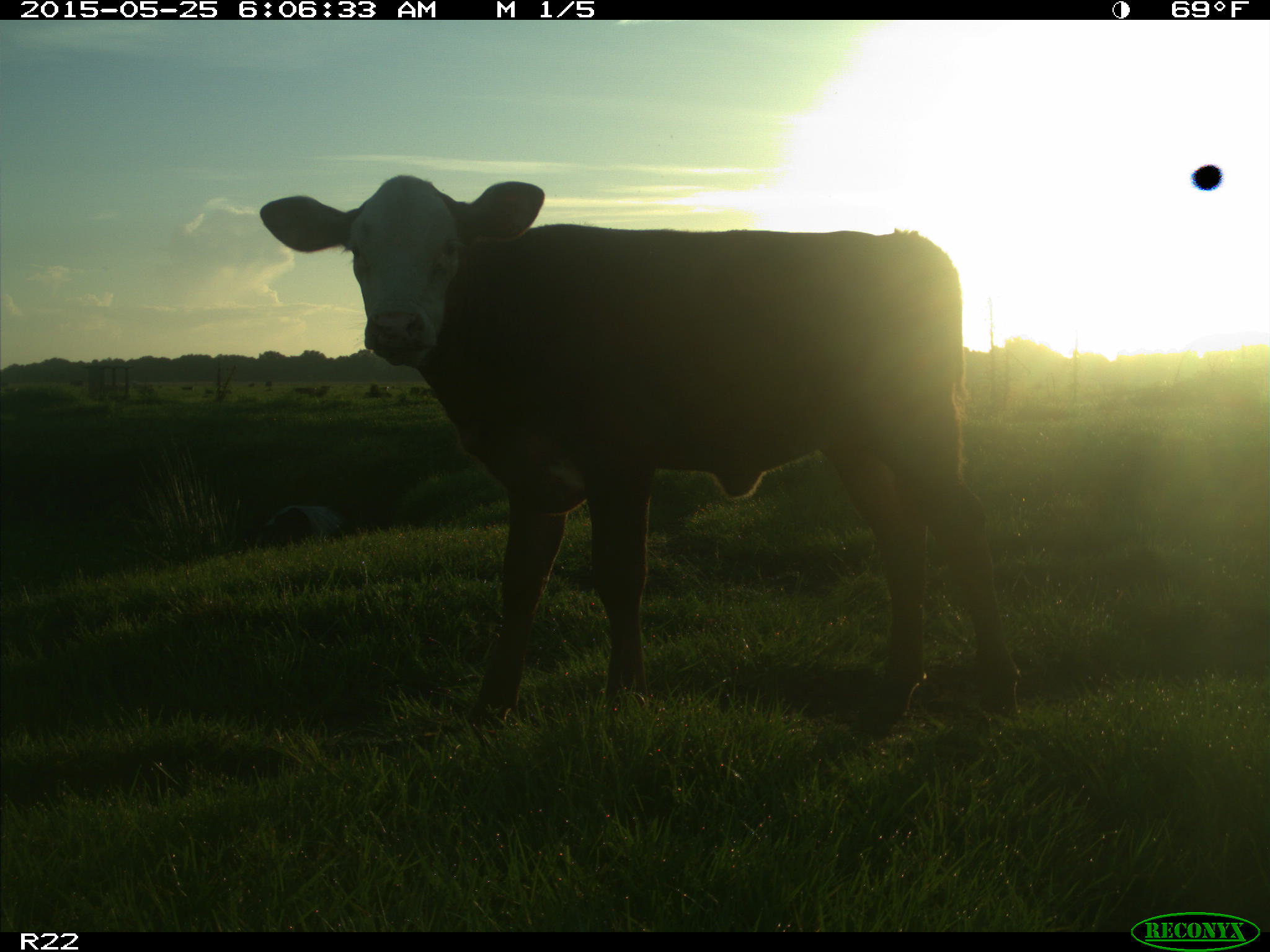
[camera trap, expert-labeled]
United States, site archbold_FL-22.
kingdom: Animalia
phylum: Chordata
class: Mammalia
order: Artiodactyla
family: Bovidae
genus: Bos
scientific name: Bos taurus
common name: domestic cow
Bos taurus (domestic cow).